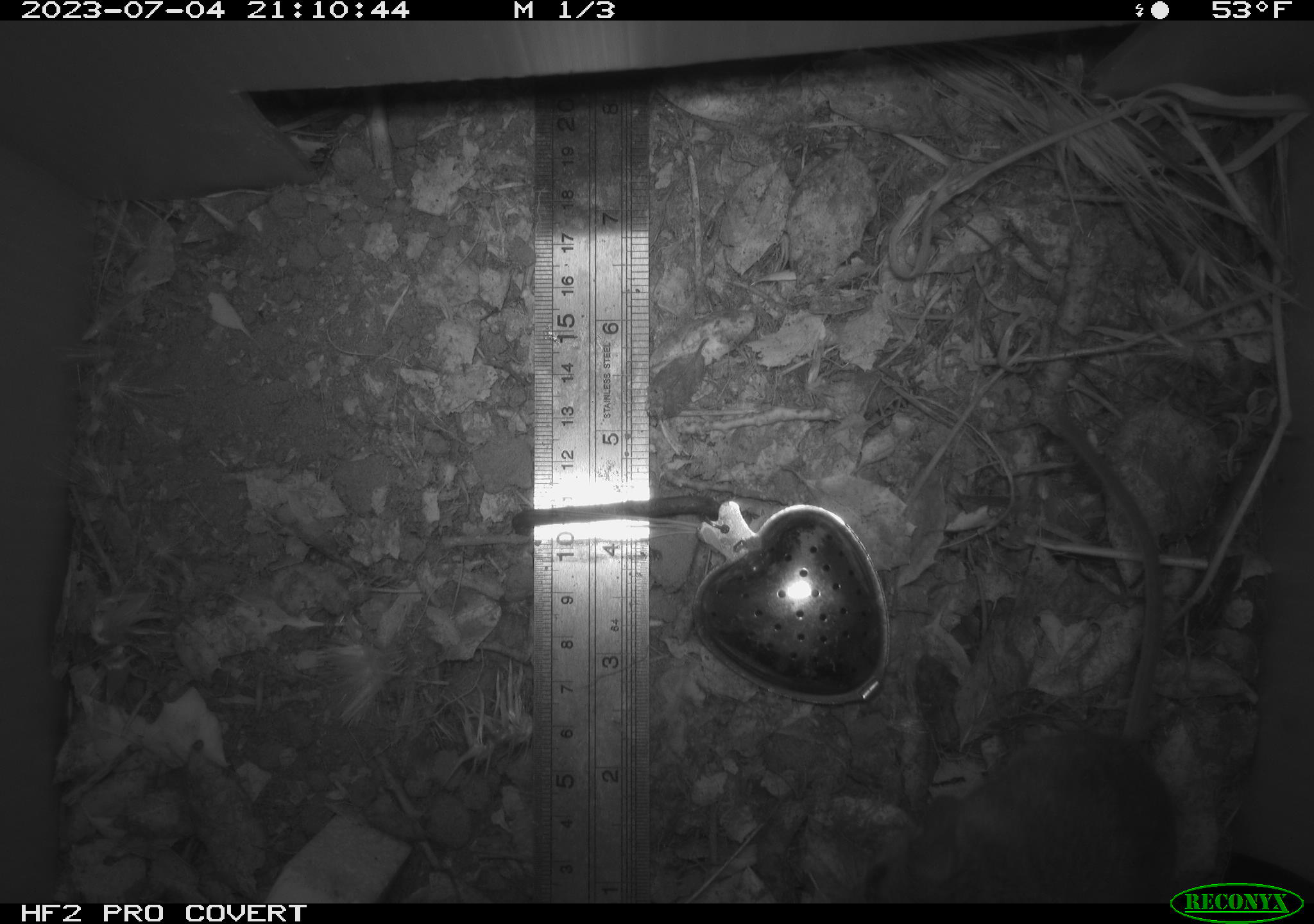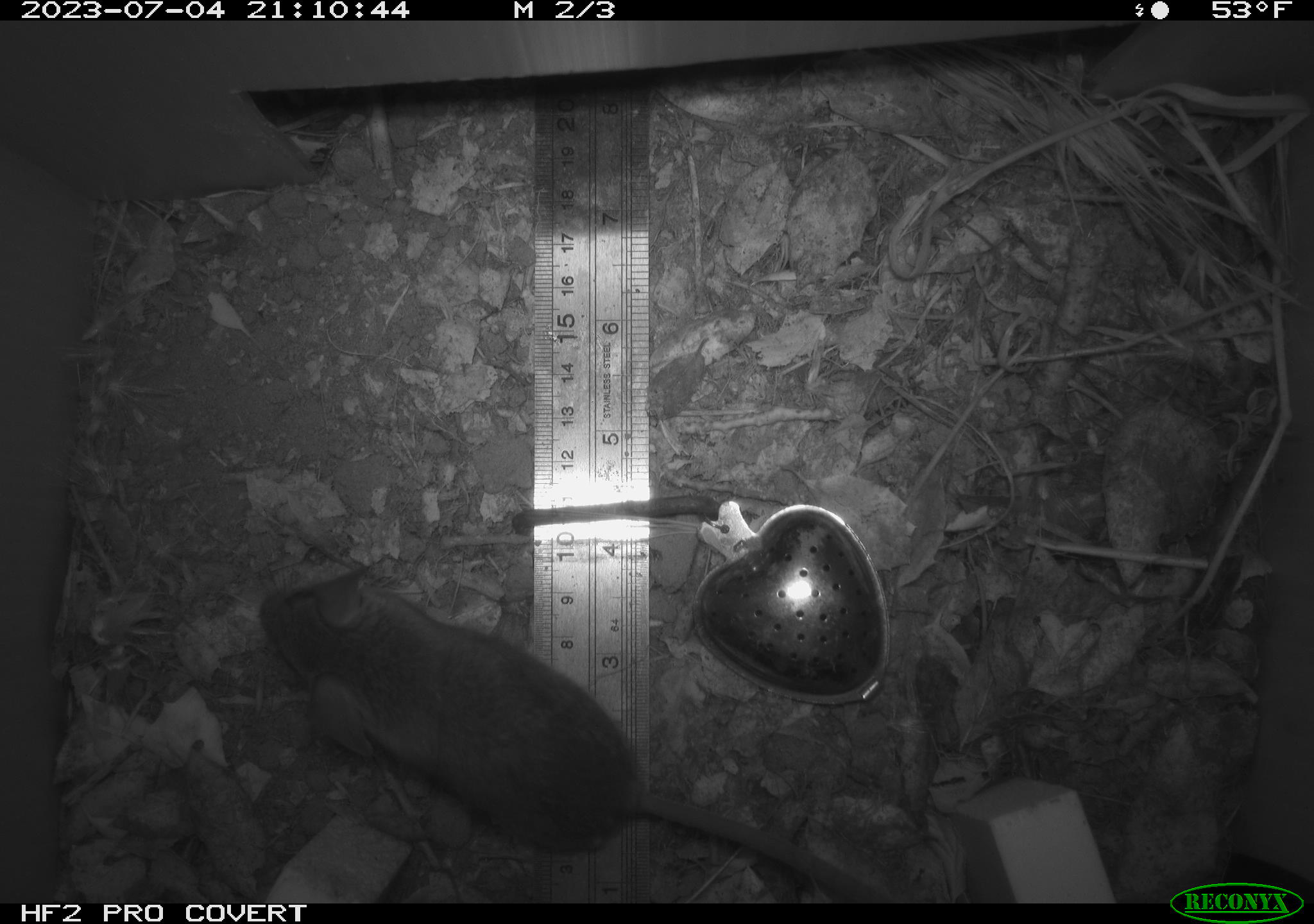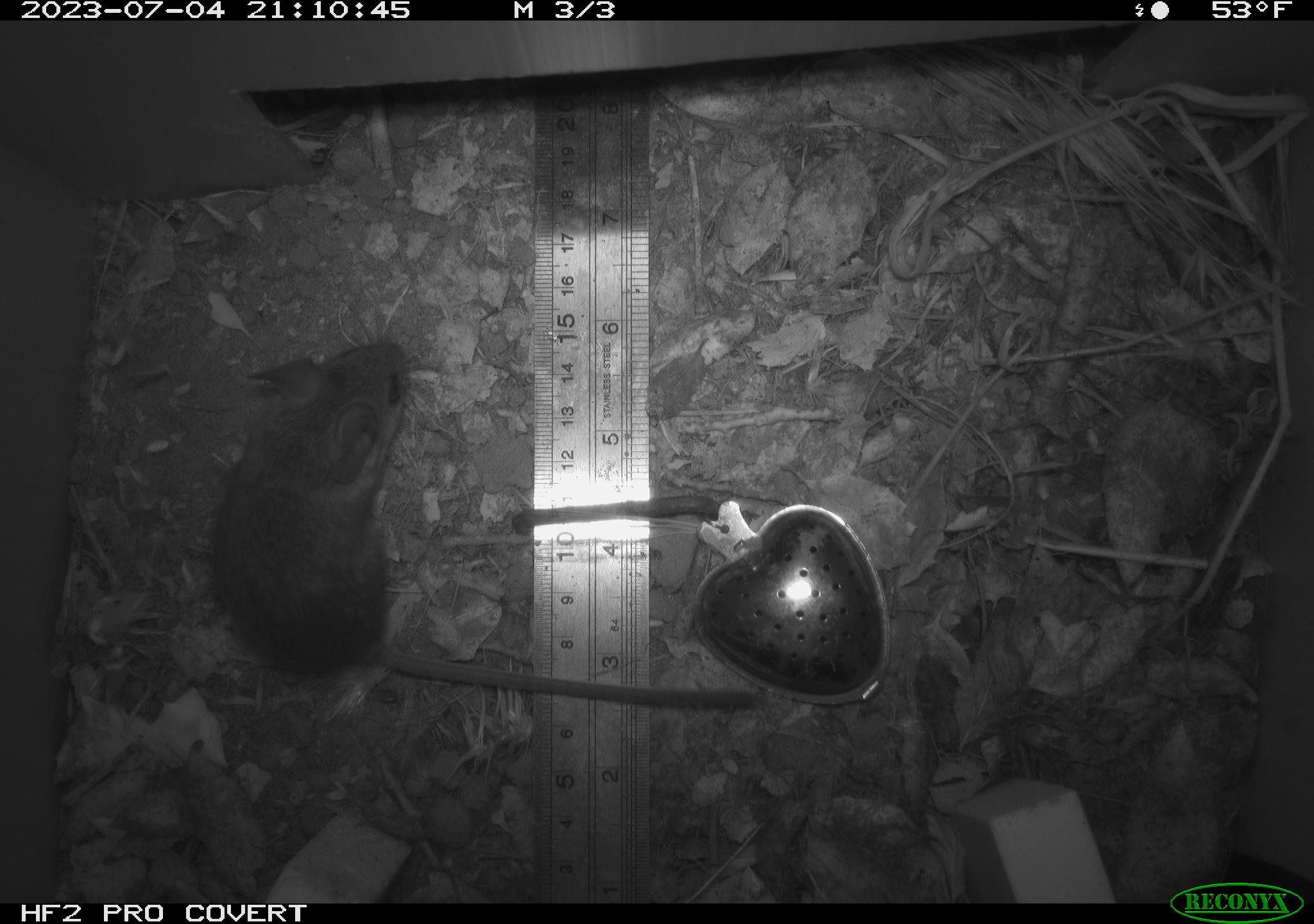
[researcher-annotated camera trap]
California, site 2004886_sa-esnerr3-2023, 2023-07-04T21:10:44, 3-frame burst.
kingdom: Animalia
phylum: Chordata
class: Mammalia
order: Rodentia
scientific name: Rodentia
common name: mouse species